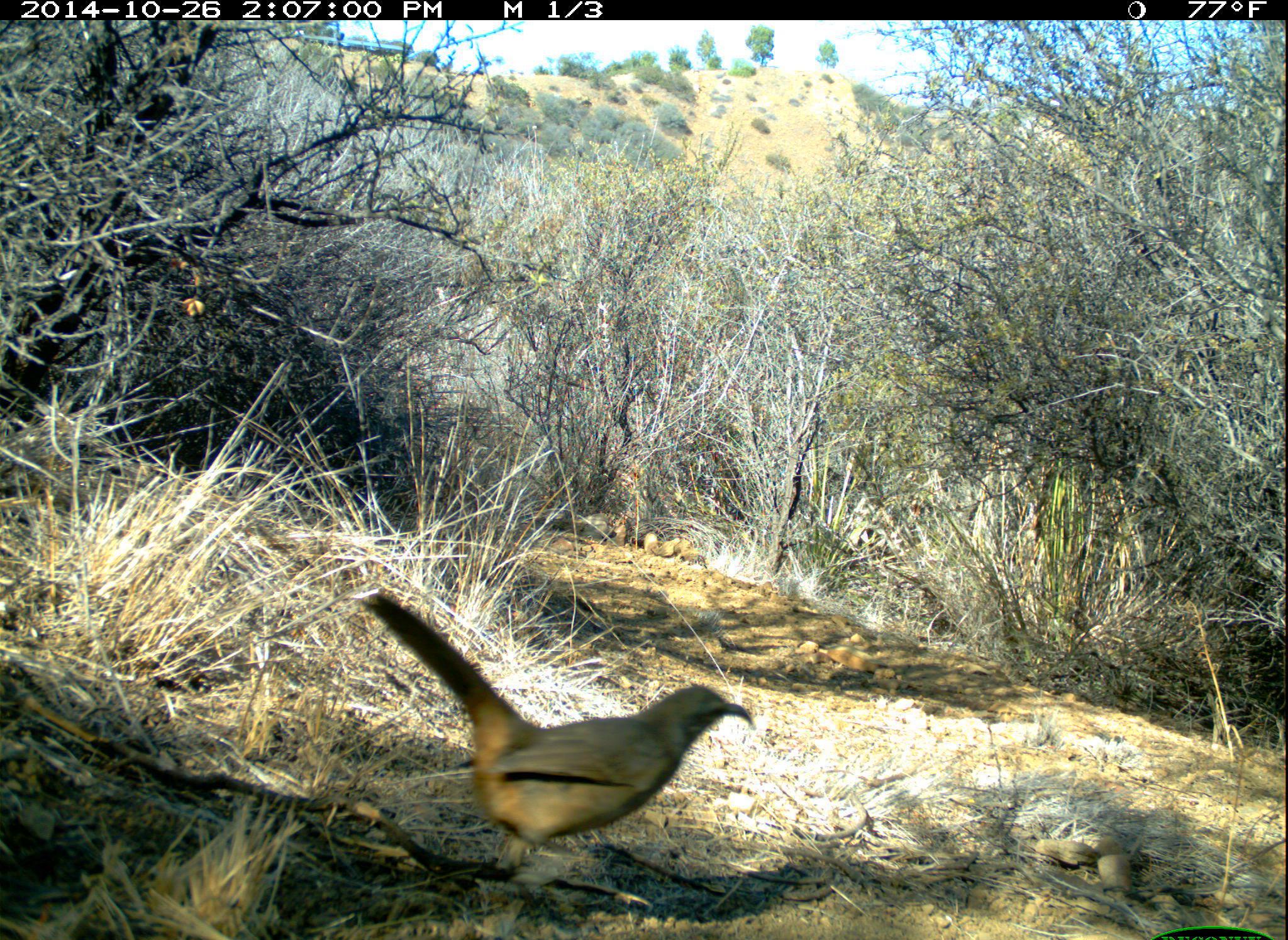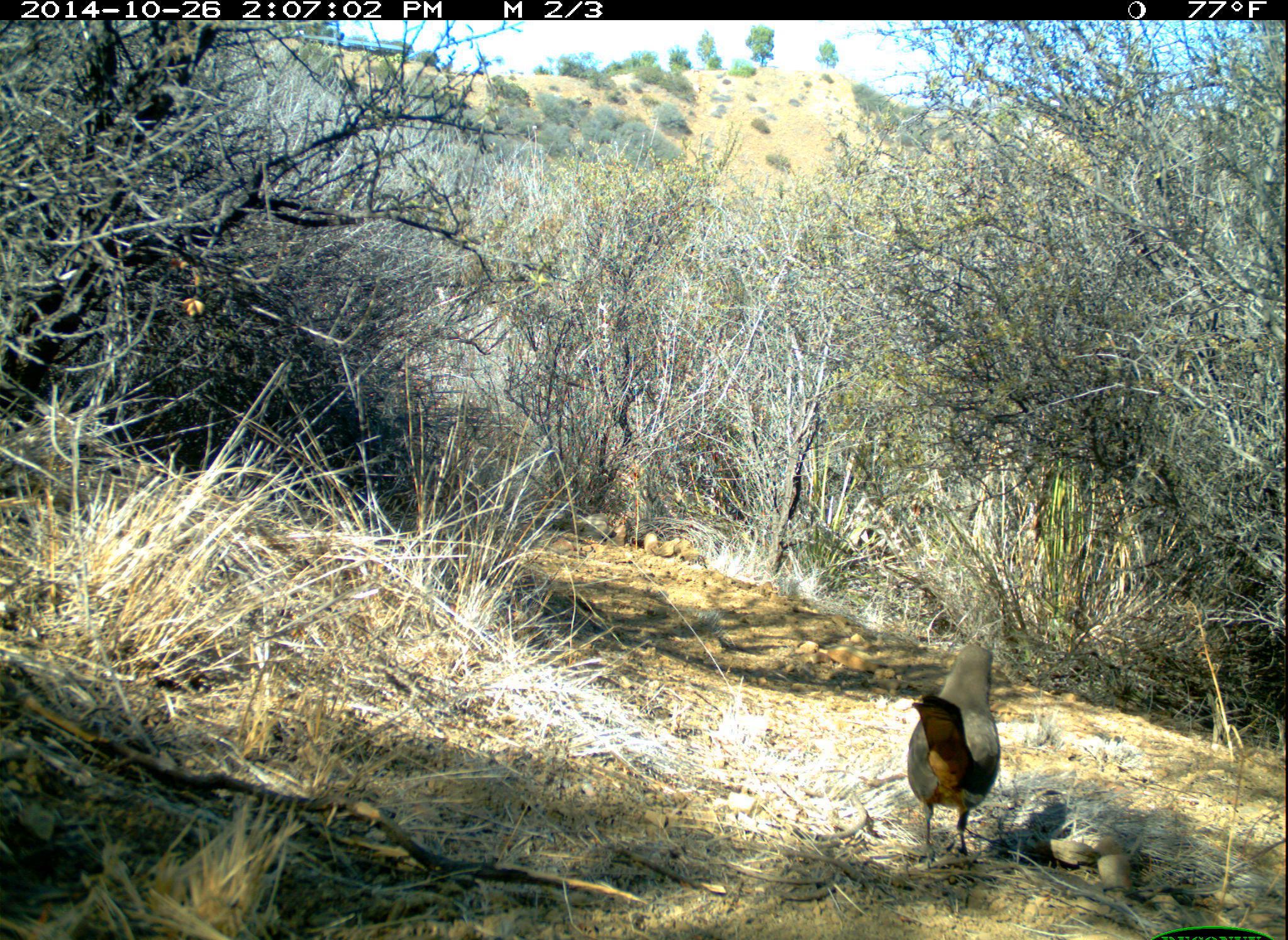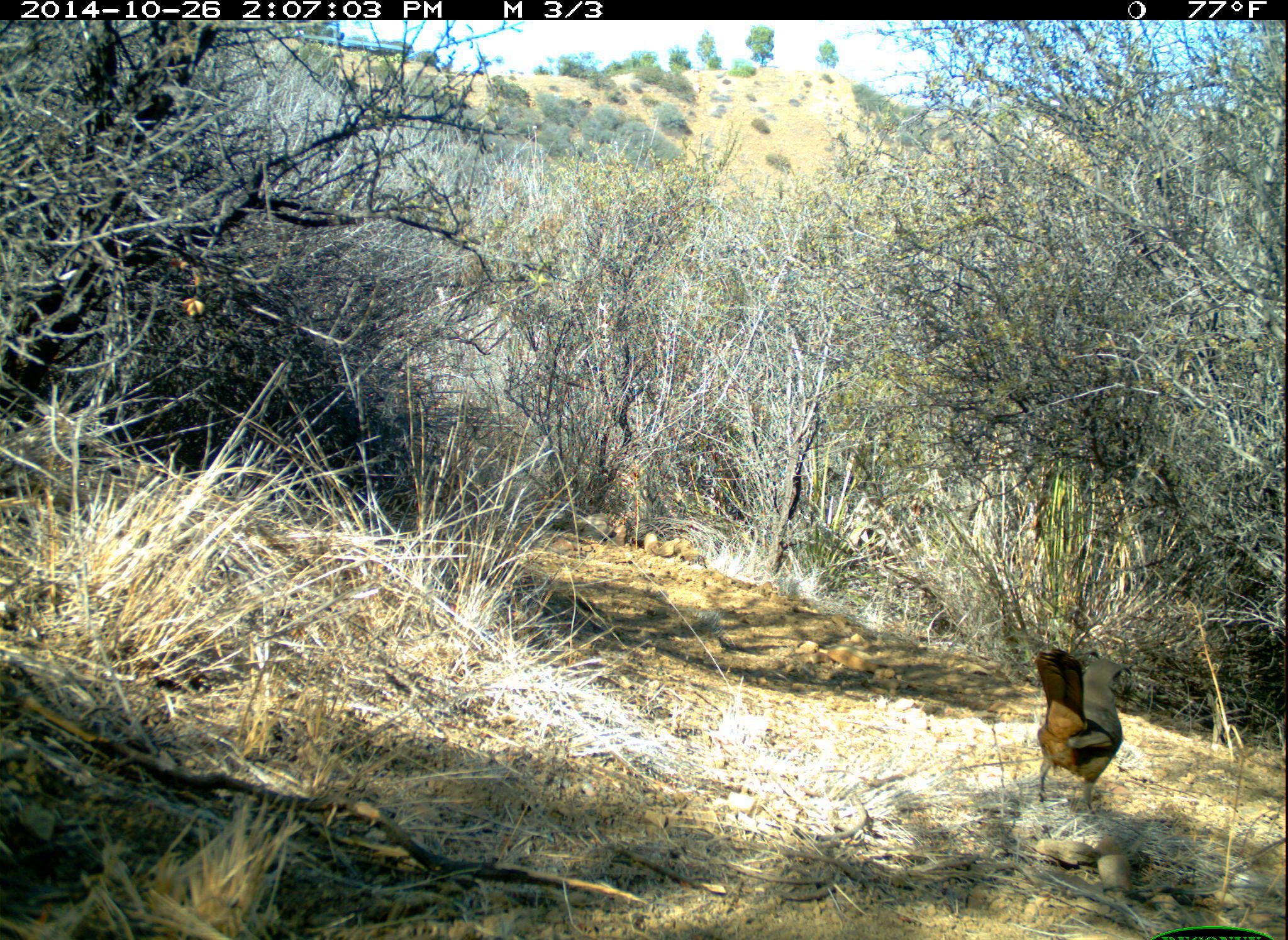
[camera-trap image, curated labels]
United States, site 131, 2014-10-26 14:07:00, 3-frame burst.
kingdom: Animalia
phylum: Chordata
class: Aves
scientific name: Aves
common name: bird